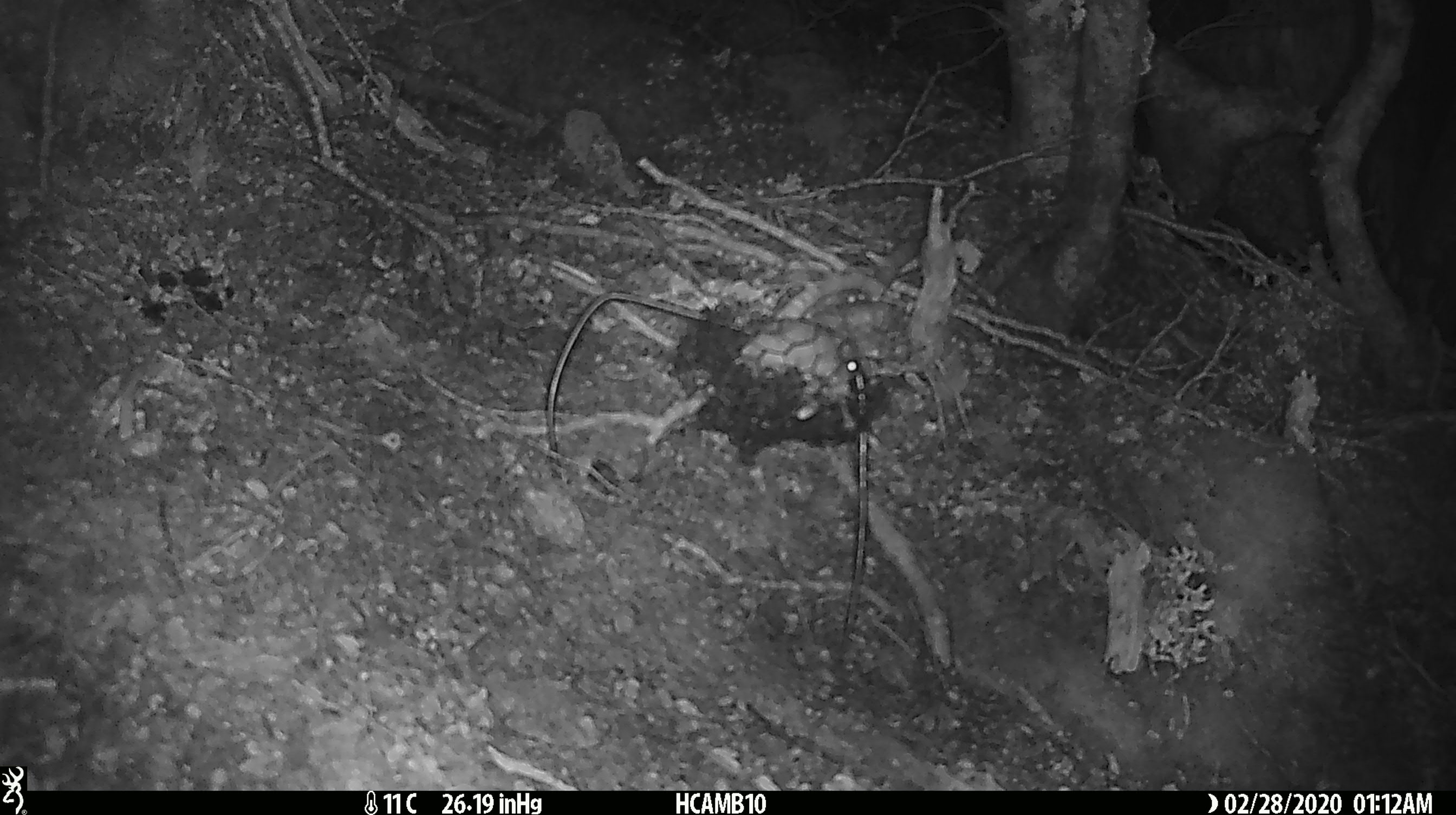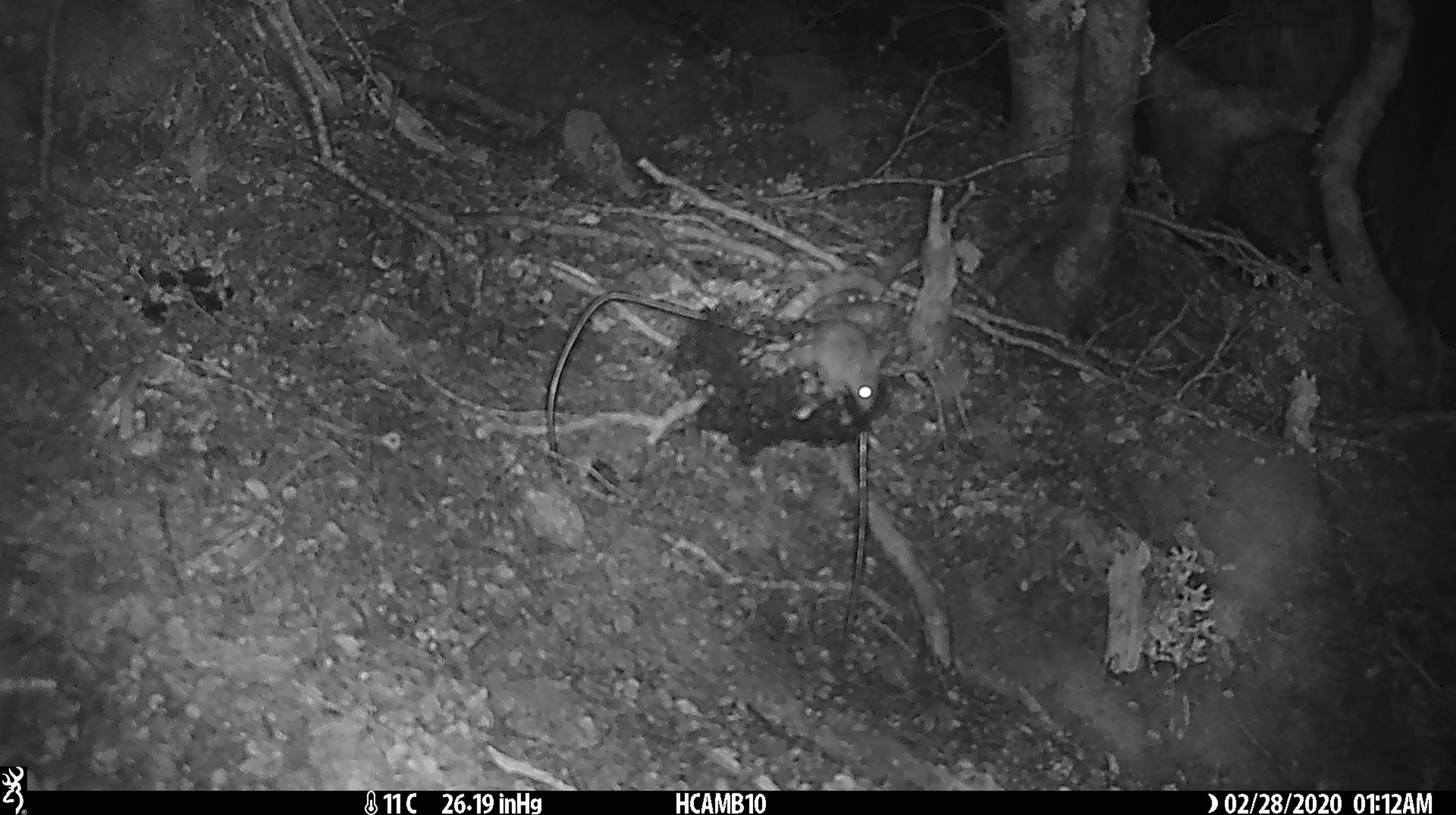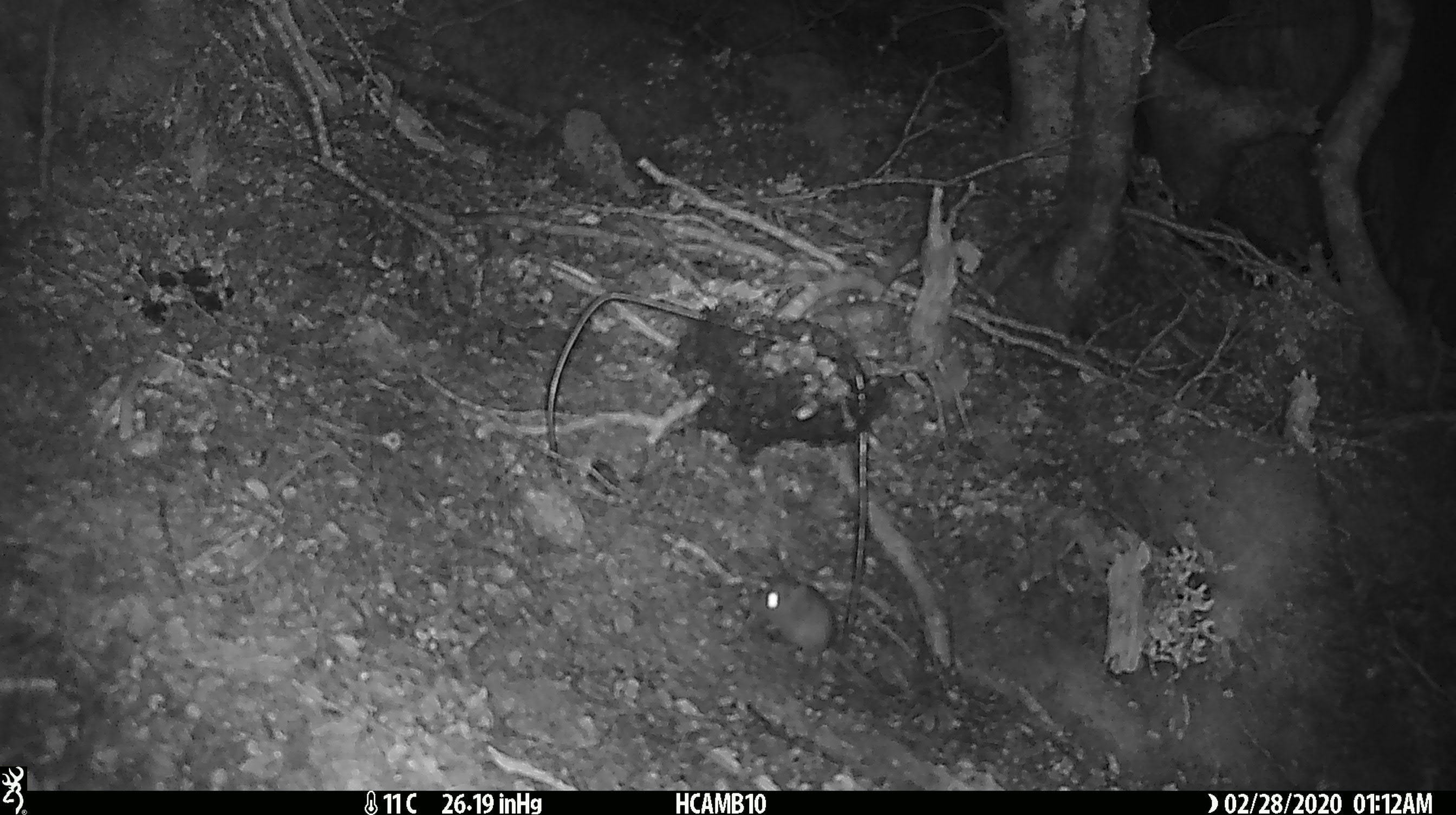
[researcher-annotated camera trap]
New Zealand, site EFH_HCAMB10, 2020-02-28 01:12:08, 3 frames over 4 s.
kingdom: Animalia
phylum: Chordata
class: Mammalia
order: Rodentia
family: Muridae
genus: Mus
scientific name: Mus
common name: mouse